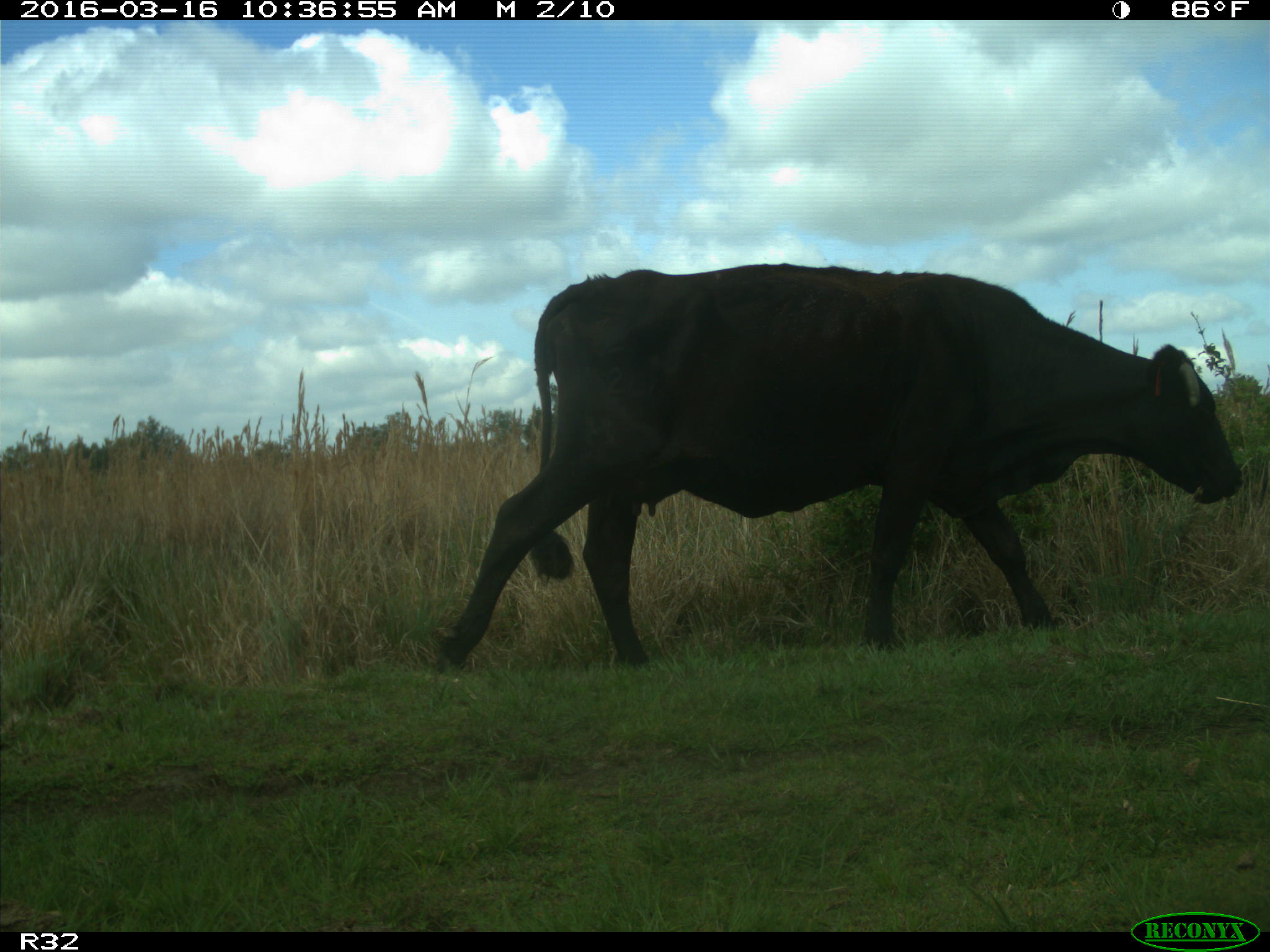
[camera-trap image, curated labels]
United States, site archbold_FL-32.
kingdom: Animalia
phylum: Chordata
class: Mammalia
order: Artiodactyla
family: Bovidae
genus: Bos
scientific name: Bos taurus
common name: domestic cow